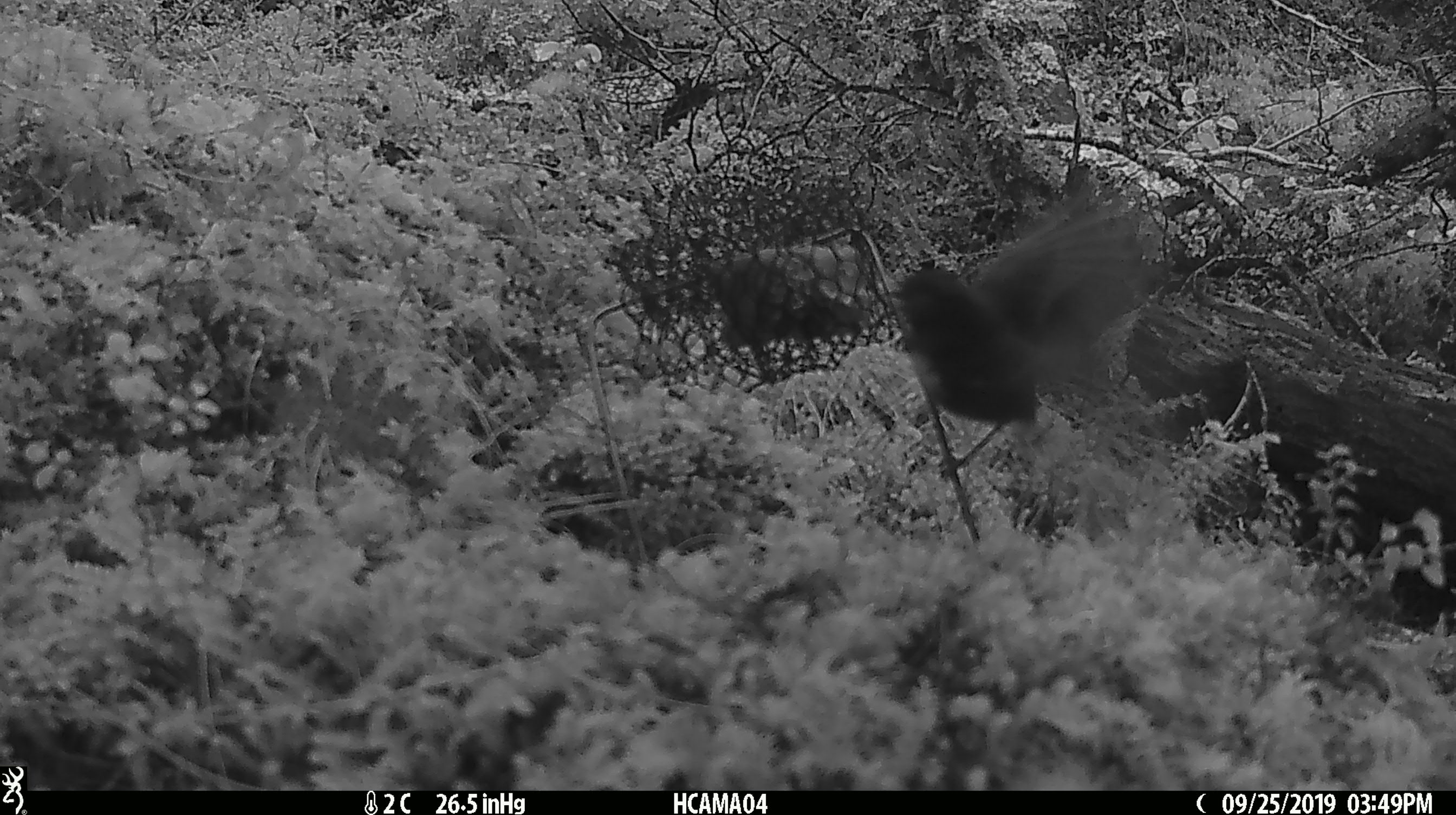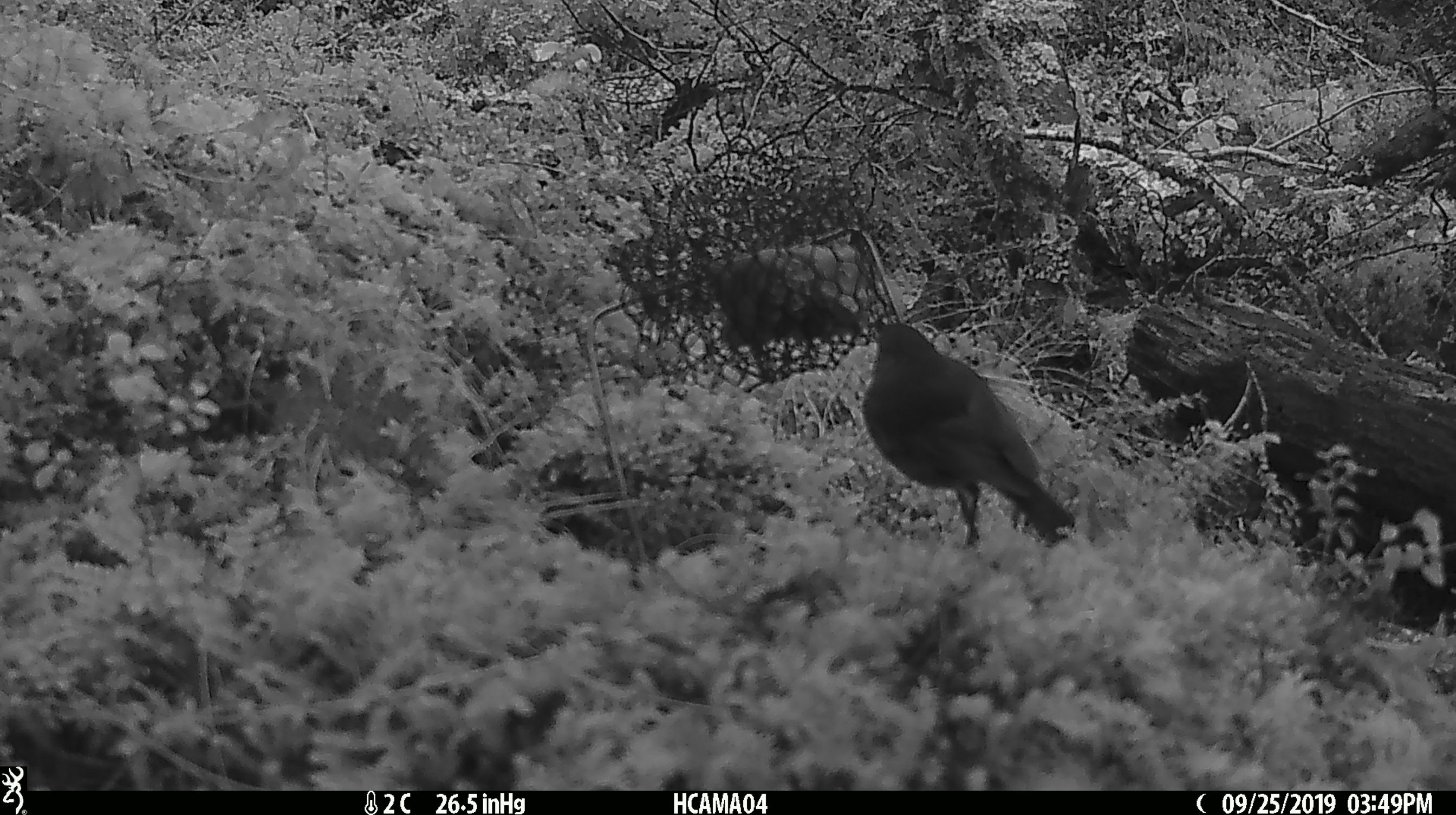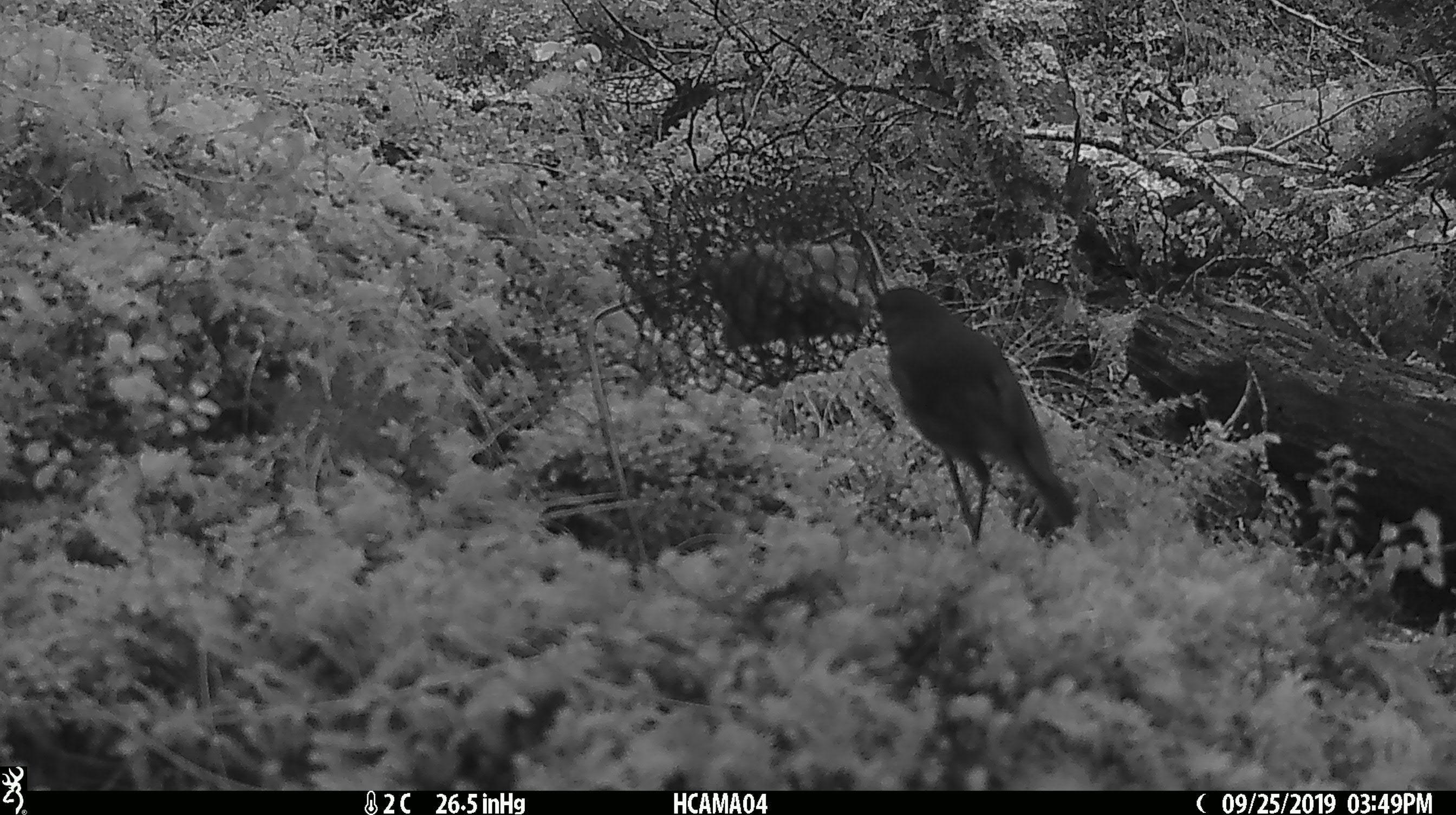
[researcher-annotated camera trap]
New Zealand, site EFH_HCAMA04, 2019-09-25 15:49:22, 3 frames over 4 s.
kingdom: Animalia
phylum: Chordata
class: Aves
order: Passeriformes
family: Petroicidae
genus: Petroica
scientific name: Petroica australis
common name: new zealand robin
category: robin